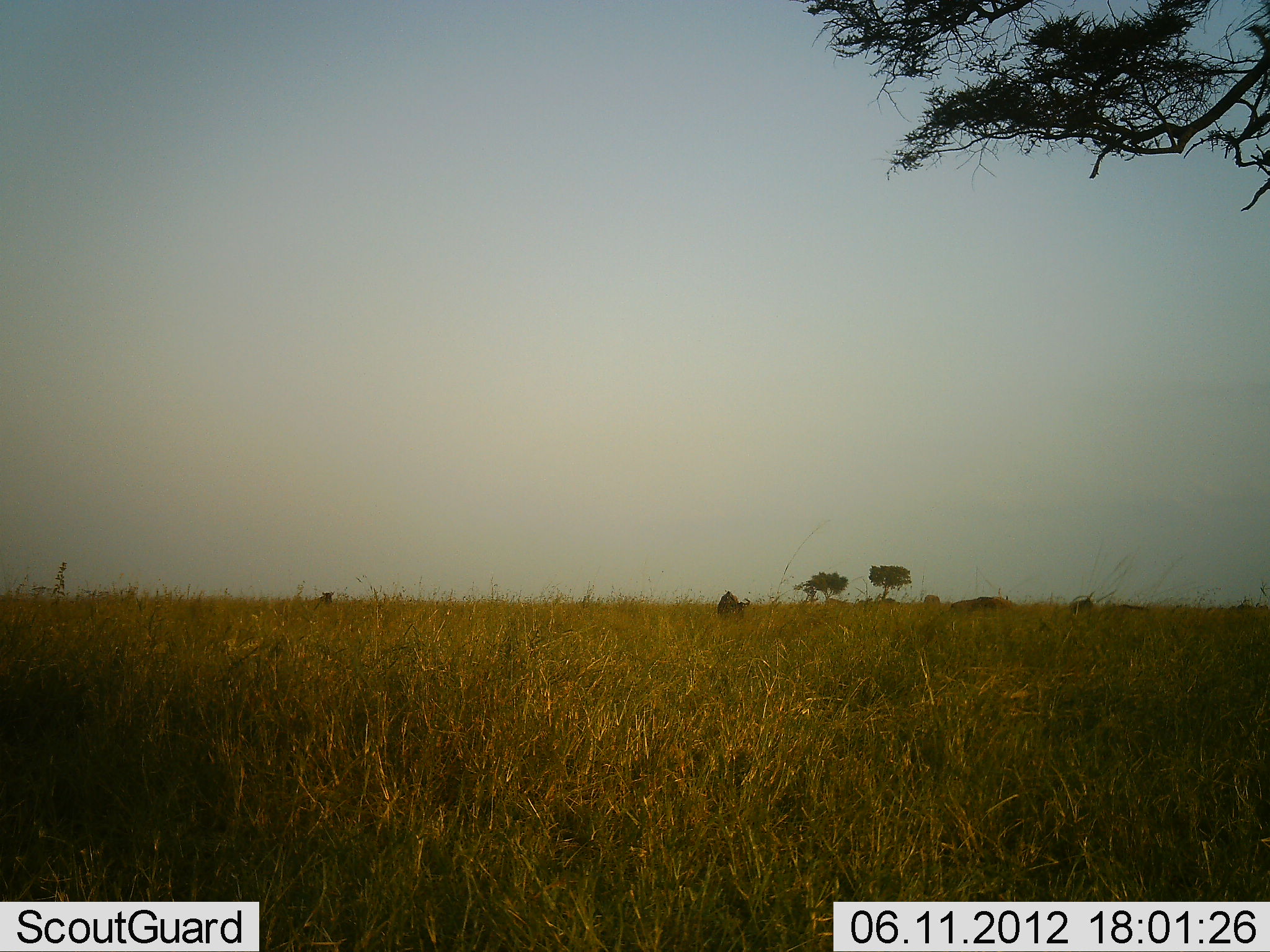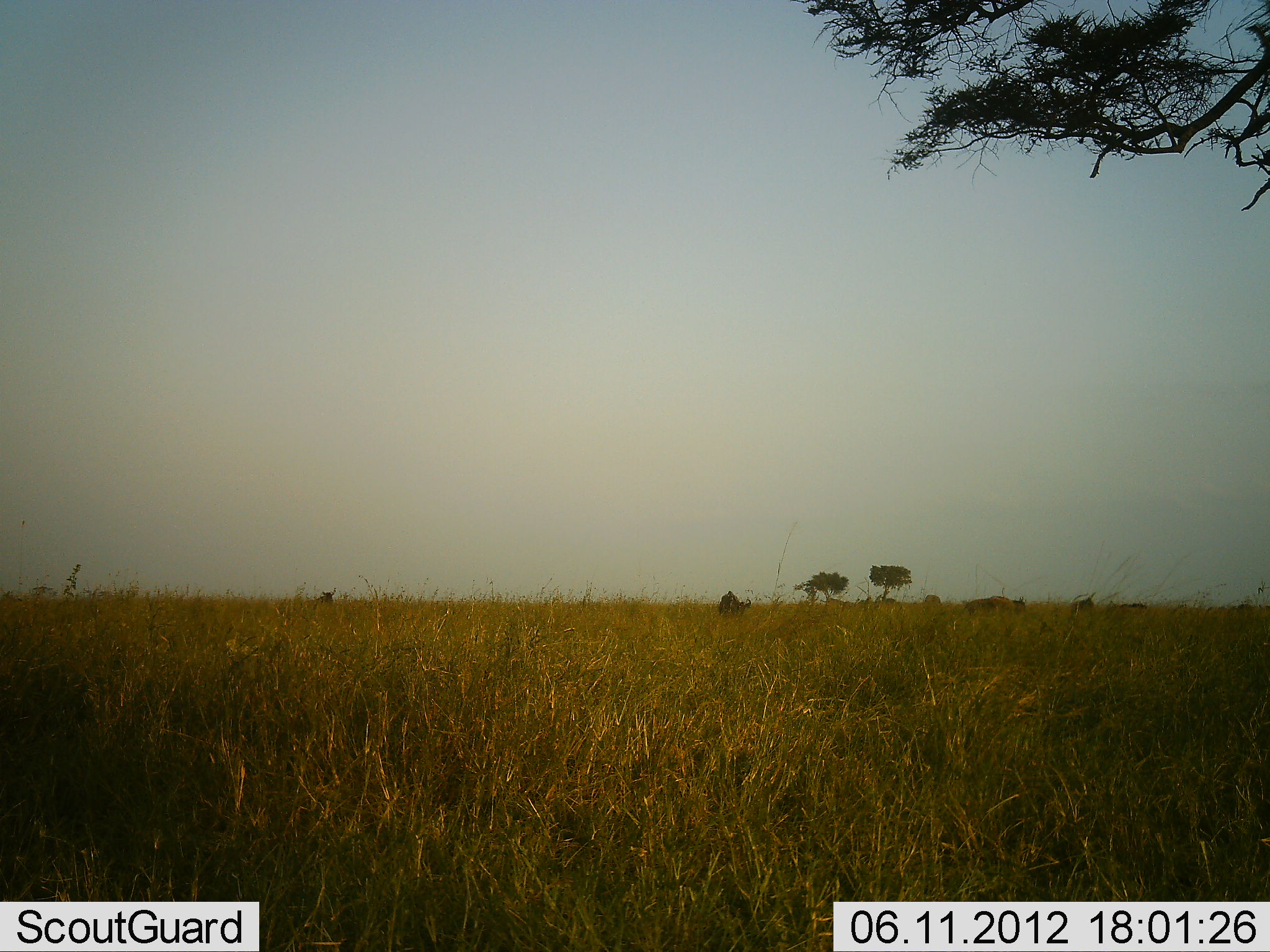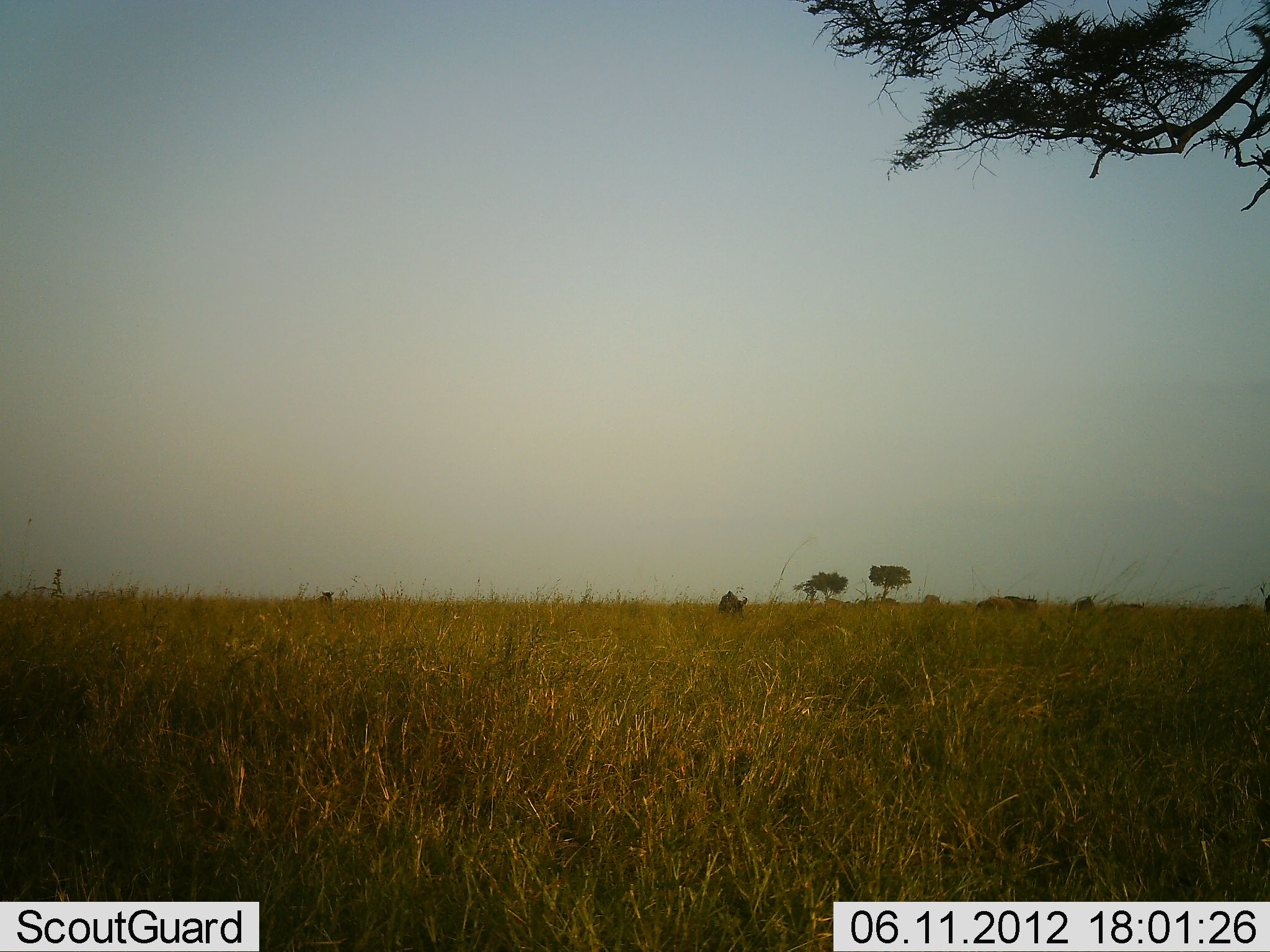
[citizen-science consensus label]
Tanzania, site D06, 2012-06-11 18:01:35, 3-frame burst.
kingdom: Animalia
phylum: Chordata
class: Mammalia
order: Artiodactyla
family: Bovidae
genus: Connochaetes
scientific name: Connochaetes taurinus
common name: blue wildebeest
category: wildebeest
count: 5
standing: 40%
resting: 0%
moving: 50%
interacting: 0%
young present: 0%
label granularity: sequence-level